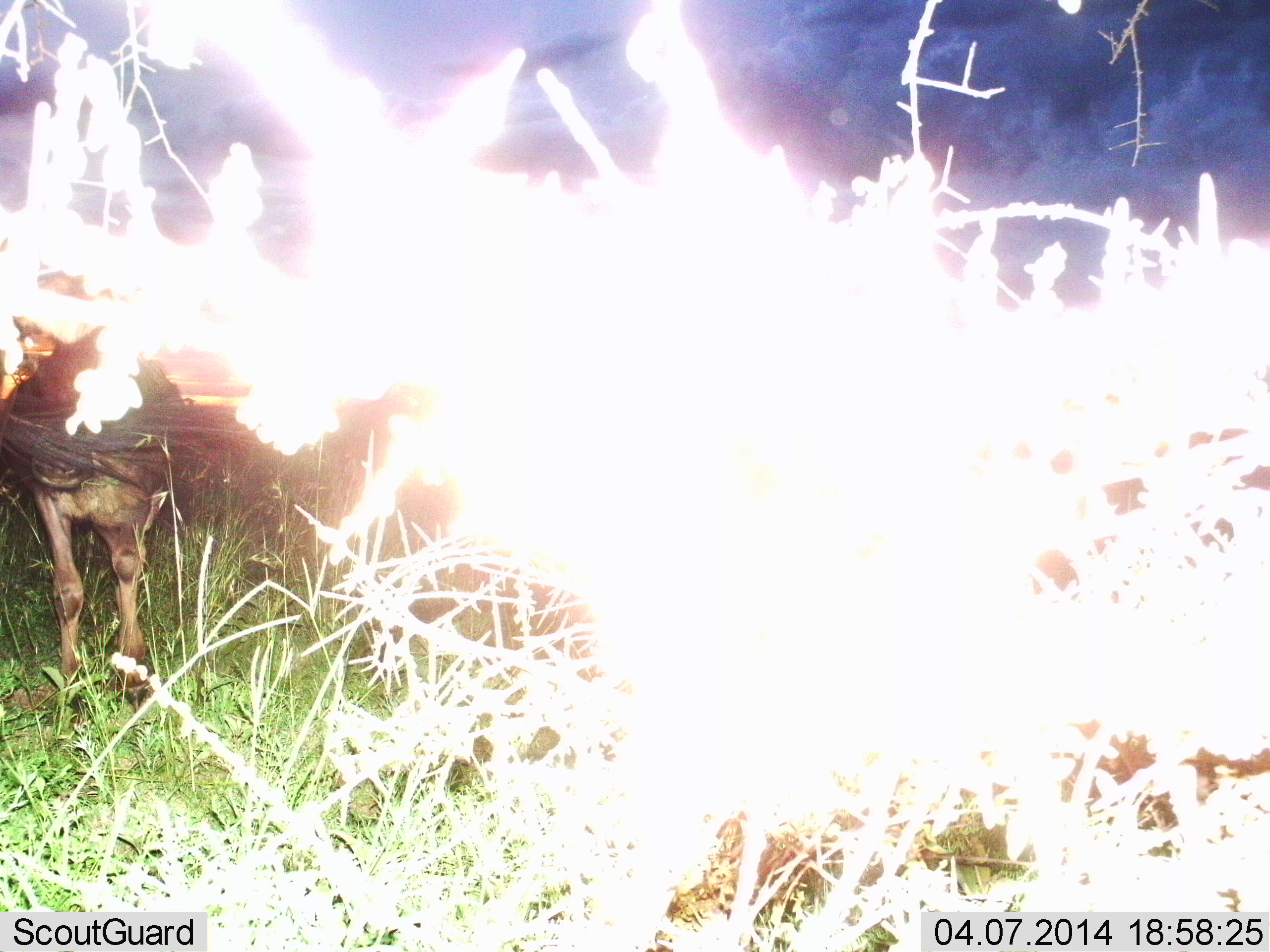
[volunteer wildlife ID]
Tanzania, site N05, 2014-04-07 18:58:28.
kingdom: Animalia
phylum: Chordata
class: Mammalia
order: Artiodactyla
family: Bovidae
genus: Connochaetes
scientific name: Connochaetes taurinus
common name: blue wildebeest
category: wildebeest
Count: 1.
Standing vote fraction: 100%.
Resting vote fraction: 0%.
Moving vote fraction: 4%.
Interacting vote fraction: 0%.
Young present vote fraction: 0%.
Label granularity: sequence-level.